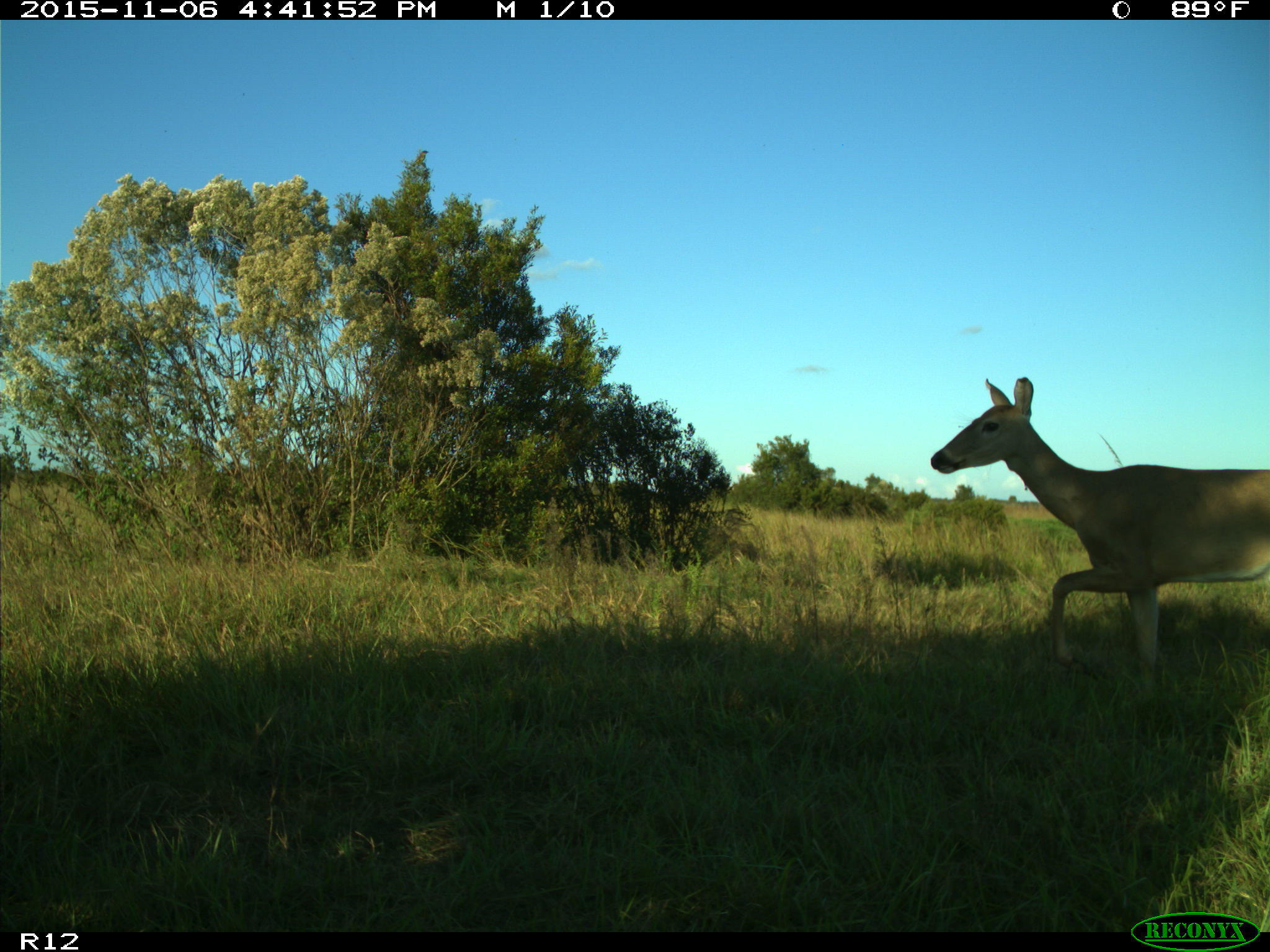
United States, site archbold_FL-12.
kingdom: Animalia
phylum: Chordata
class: Mammalia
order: Artiodactyla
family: Cervidae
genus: Odocoileus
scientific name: Odocoileus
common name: deer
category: unidentified deer